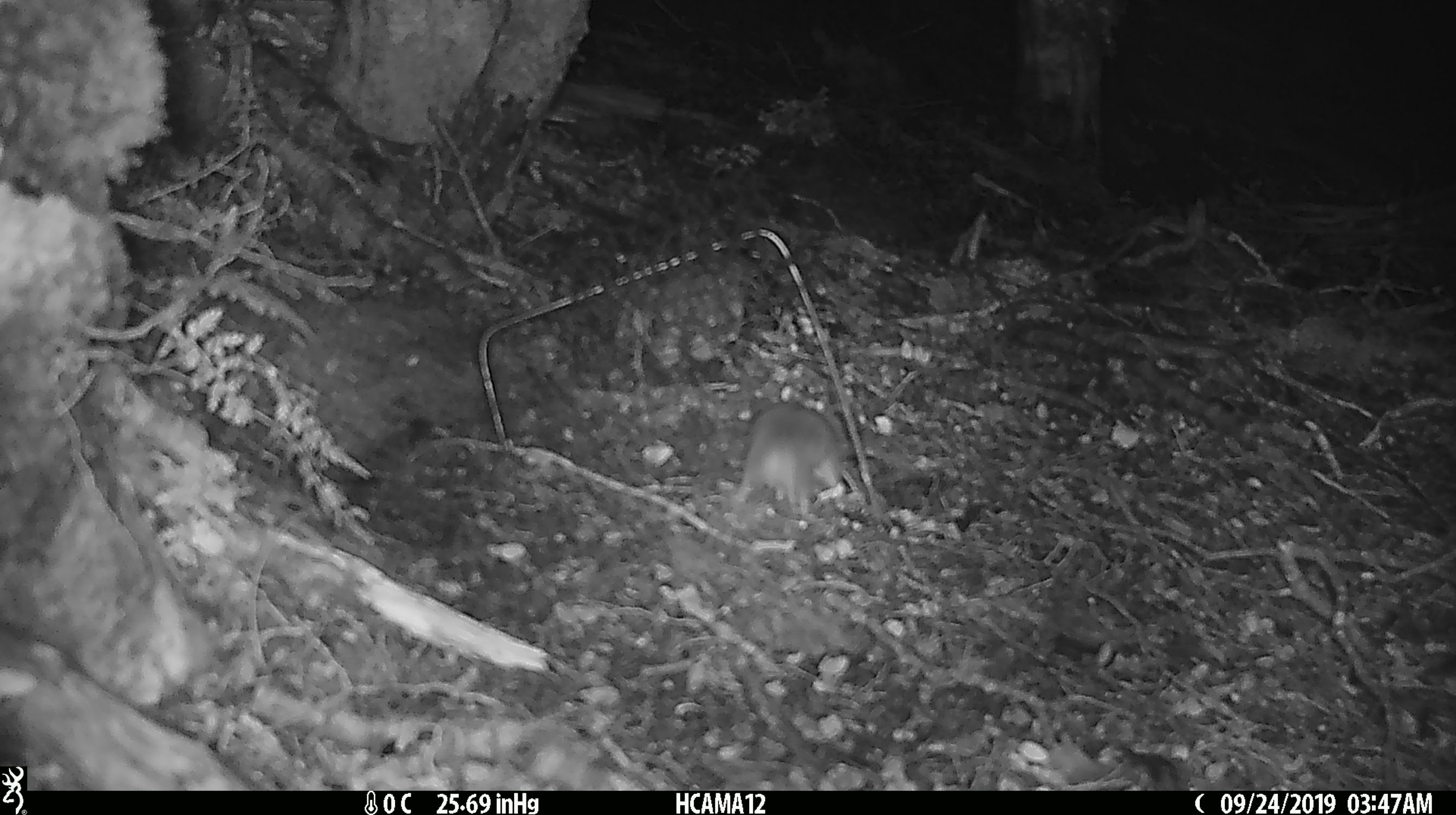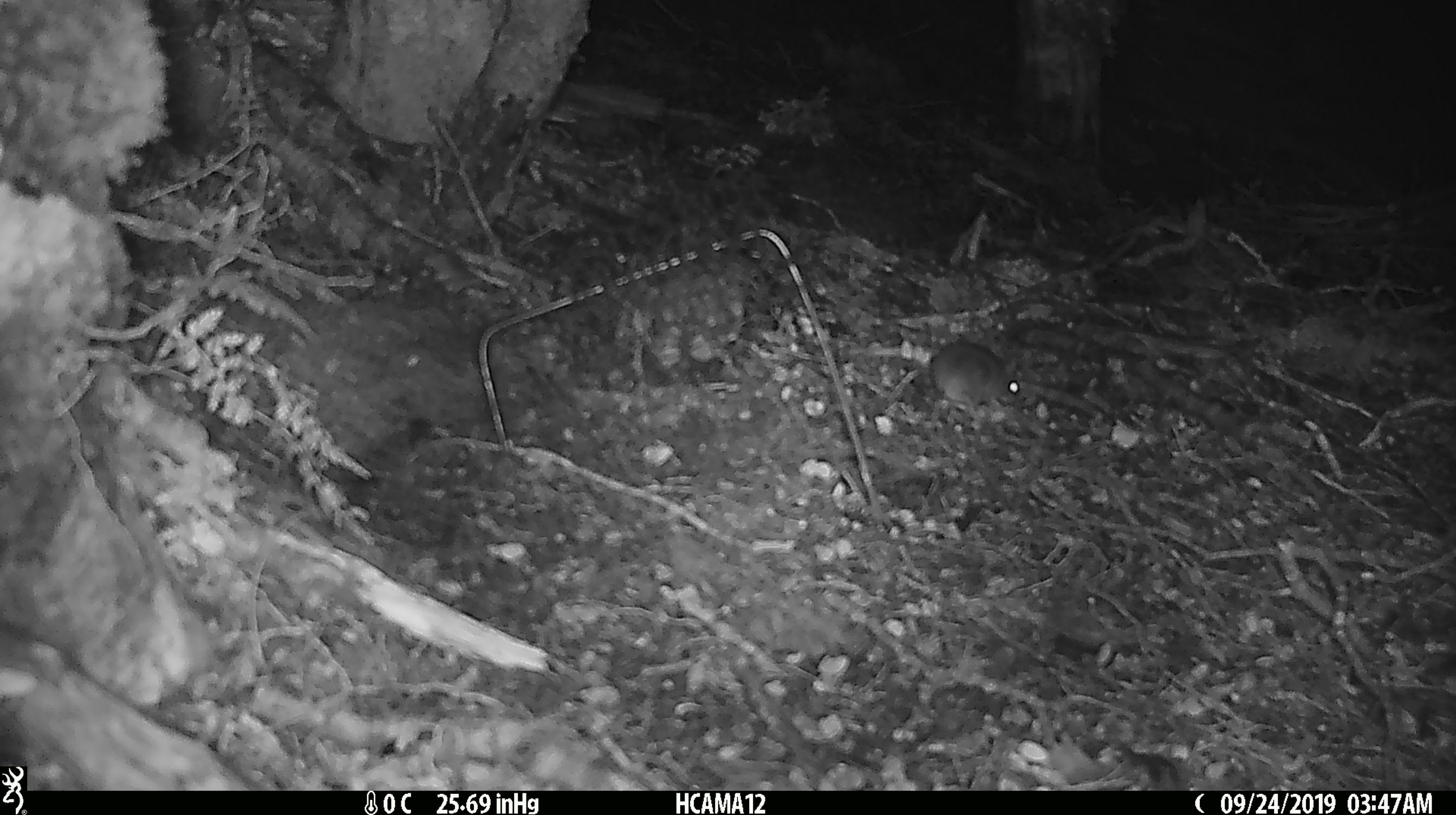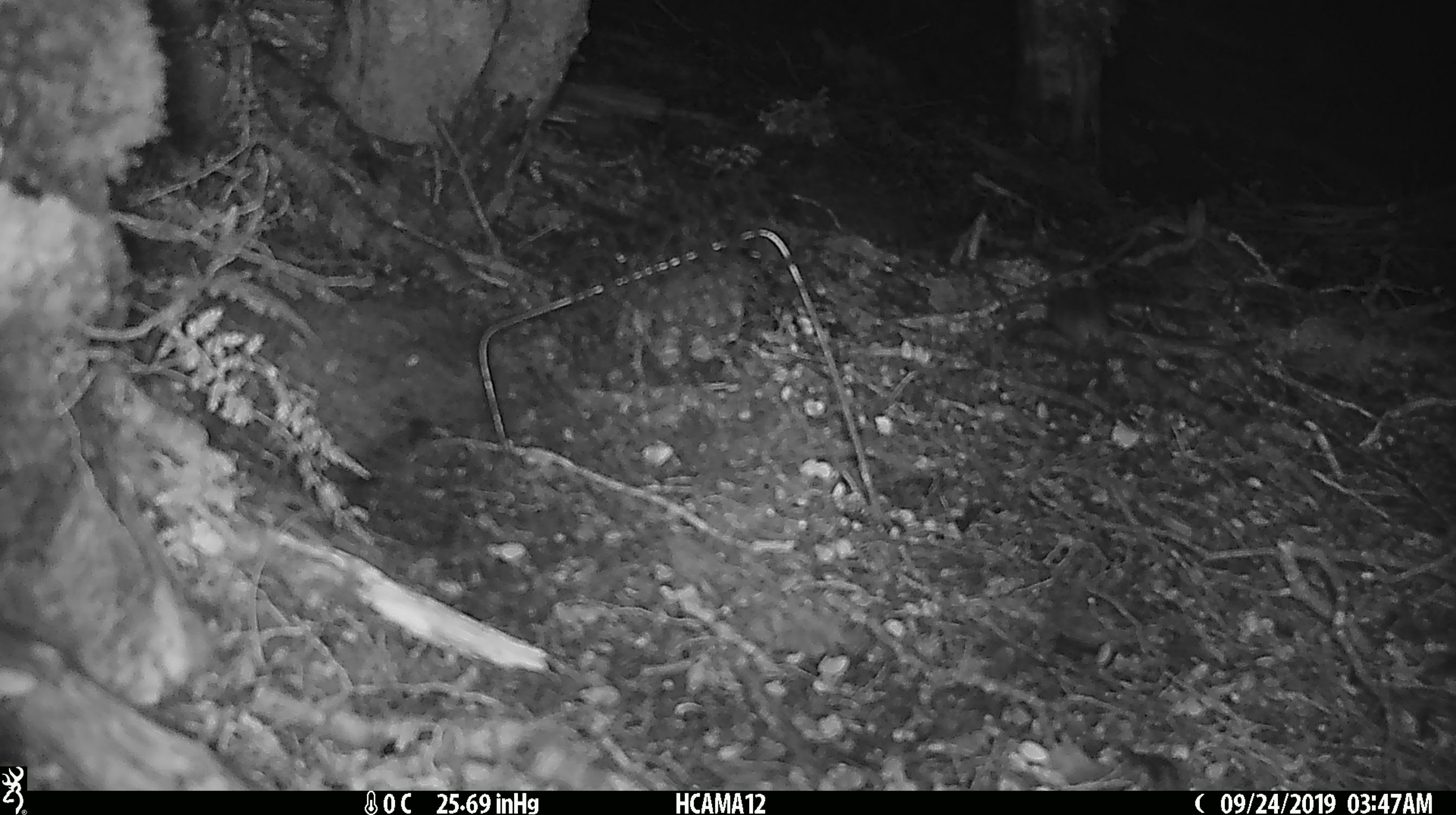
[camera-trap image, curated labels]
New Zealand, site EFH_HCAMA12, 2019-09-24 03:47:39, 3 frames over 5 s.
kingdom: Animalia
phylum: Chordata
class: Mammalia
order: Rodentia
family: Muridae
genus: Mus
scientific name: Mus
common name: mouse